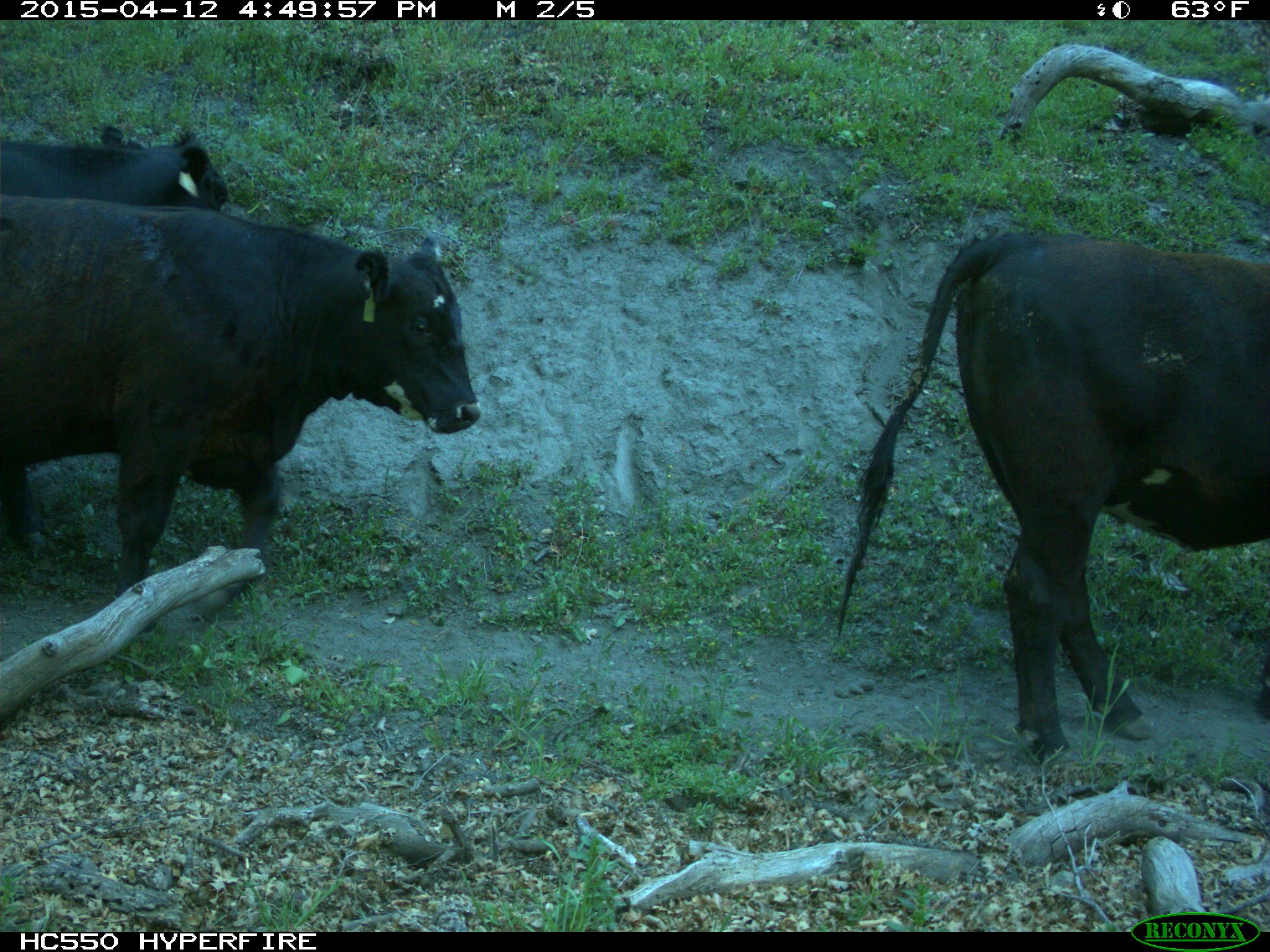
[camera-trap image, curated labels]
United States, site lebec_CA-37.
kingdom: Animalia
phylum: Chordata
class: Mammalia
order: Artiodactyla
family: Bovidae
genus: Bos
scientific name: Bos taurus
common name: domestic cow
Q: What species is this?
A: Bos taurus (domestic cow).